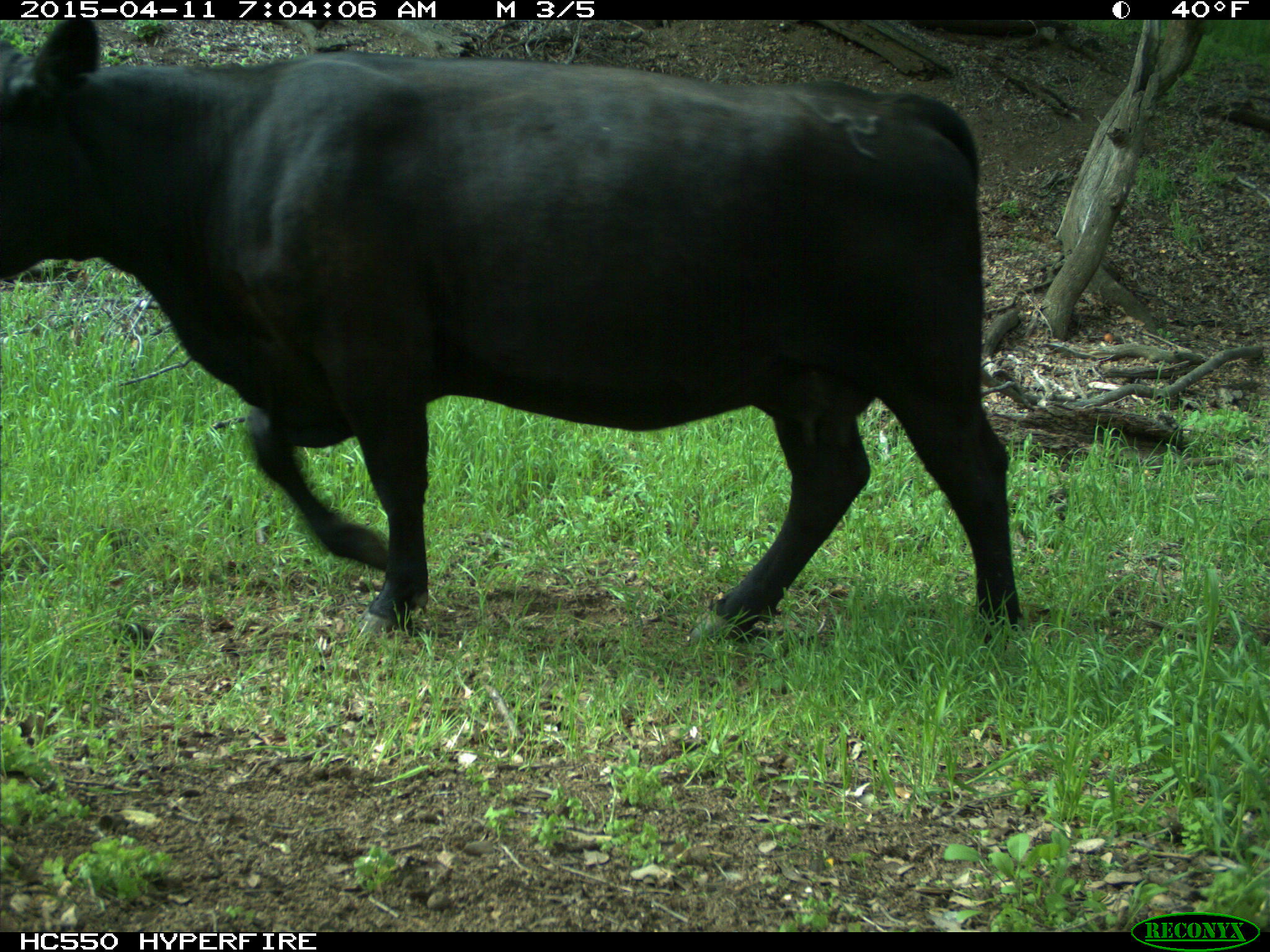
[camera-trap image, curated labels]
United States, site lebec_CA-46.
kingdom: Animalia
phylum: Chordata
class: Mammalia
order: Artiodactyla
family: Bovidae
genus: Bos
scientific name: Bos taurus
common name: domestic cow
Bos taurus (domestic cow).